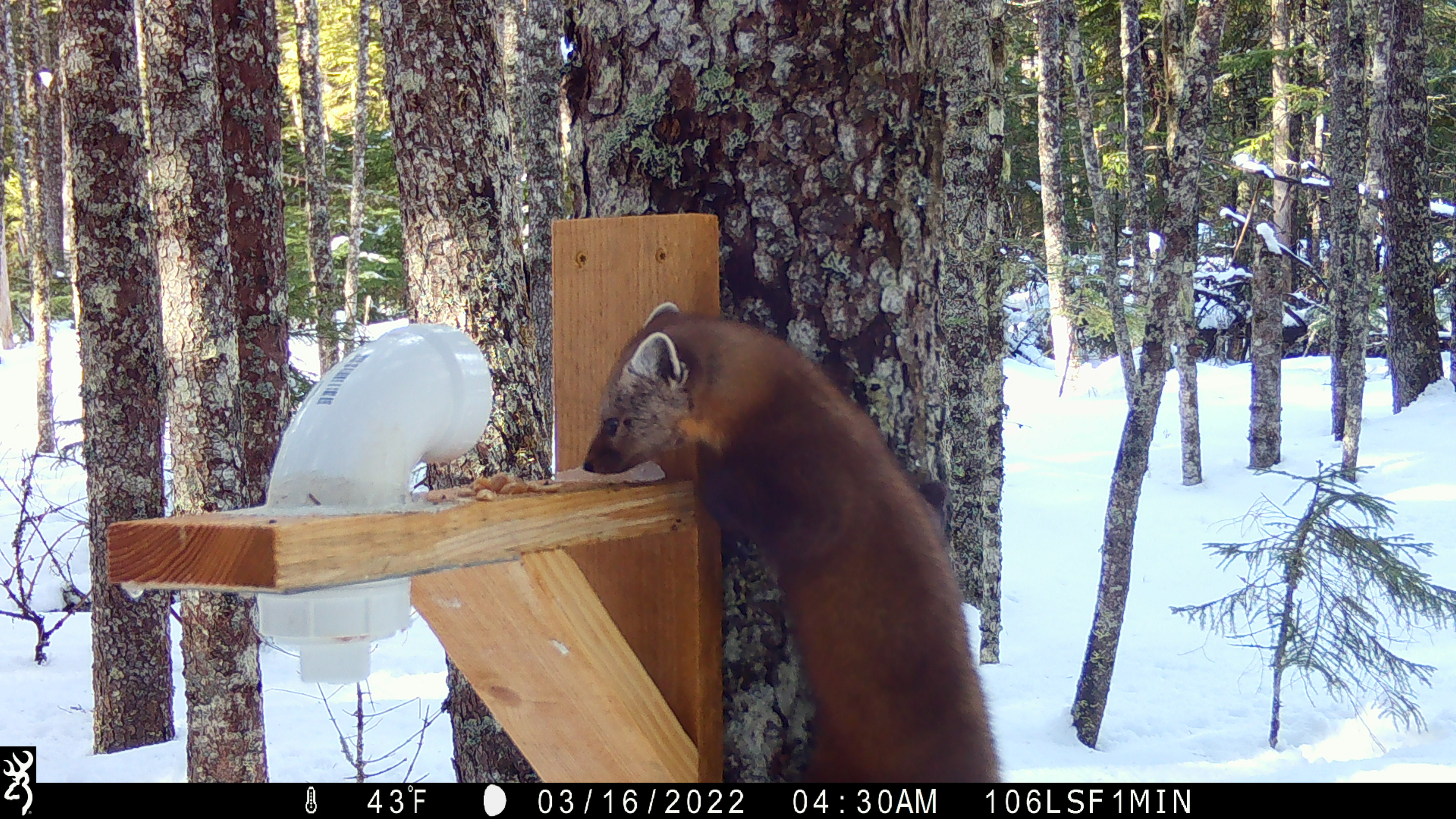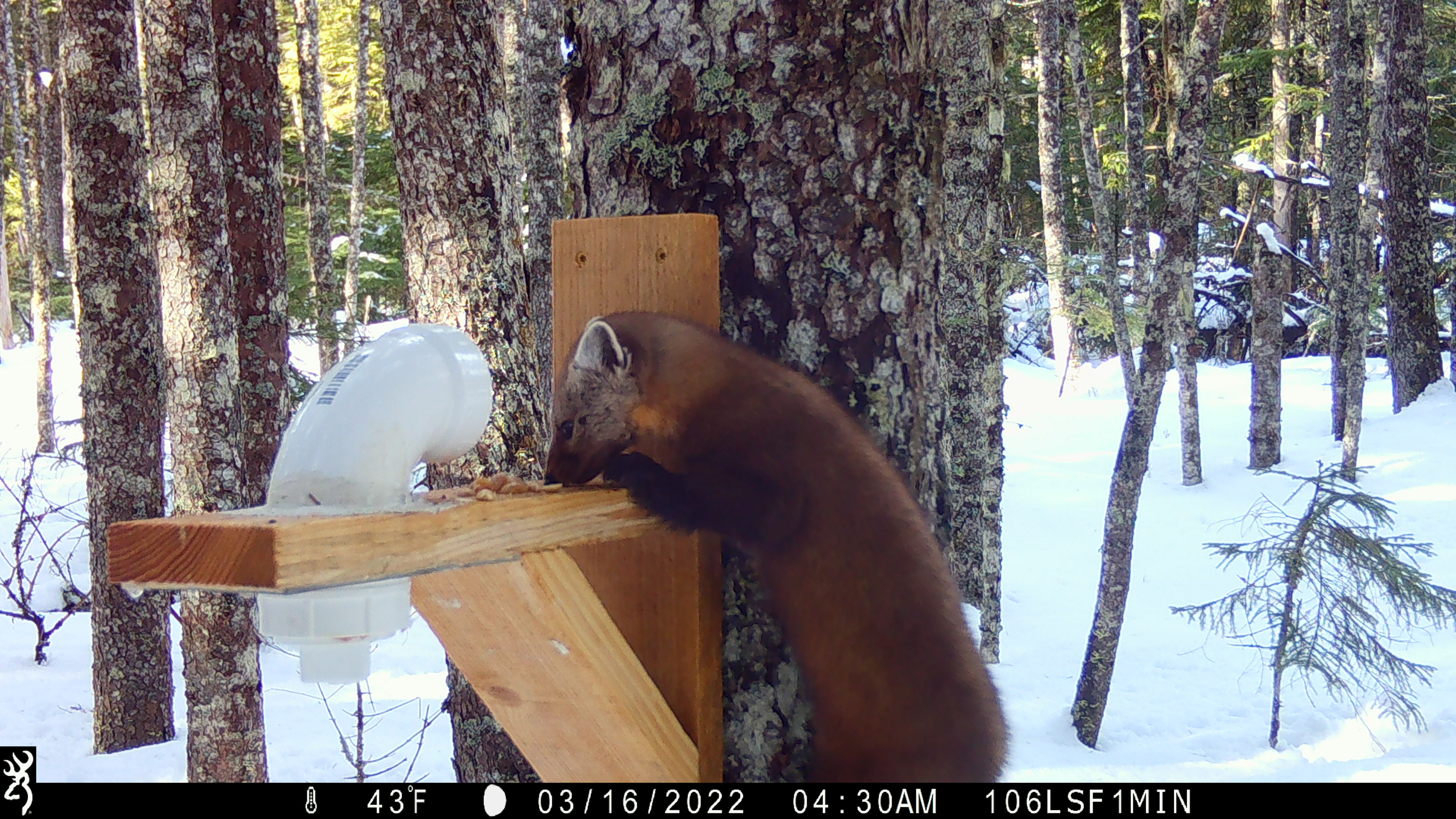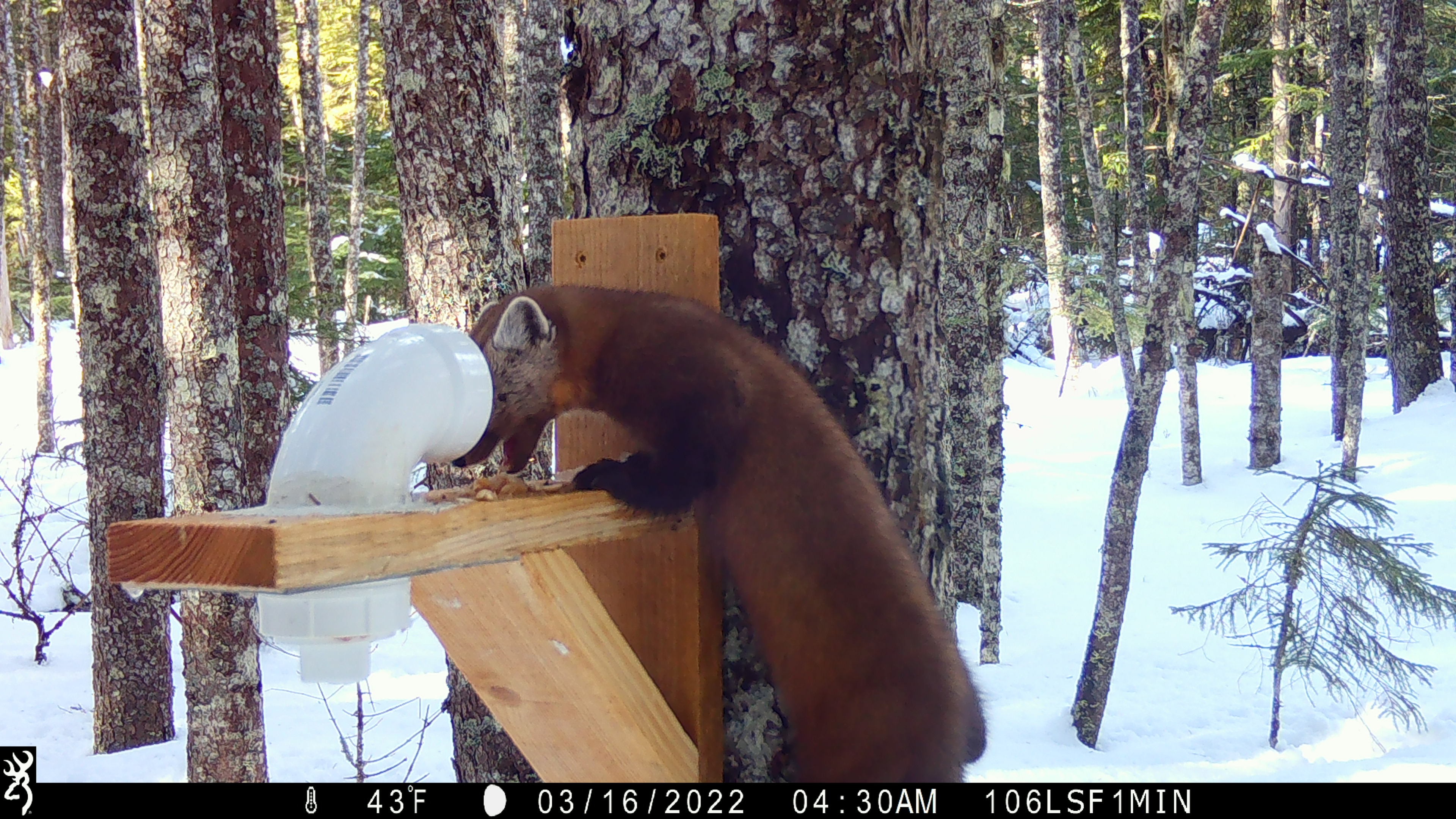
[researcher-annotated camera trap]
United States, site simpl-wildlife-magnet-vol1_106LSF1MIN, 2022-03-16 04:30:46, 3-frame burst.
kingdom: Animalia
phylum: Chordata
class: Mammalia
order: Carnivora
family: Mustelidae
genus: Martes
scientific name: Martes americana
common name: american marten